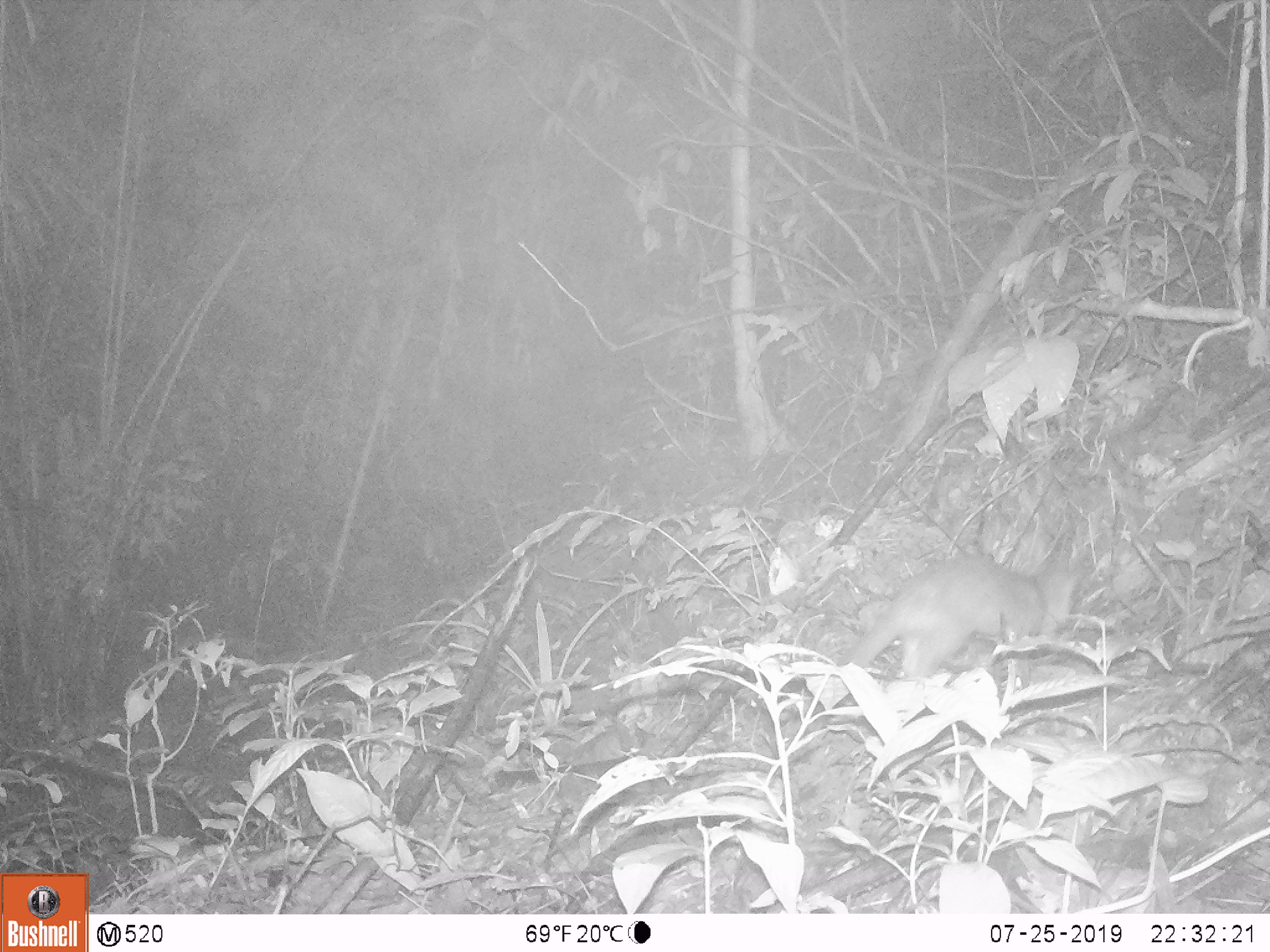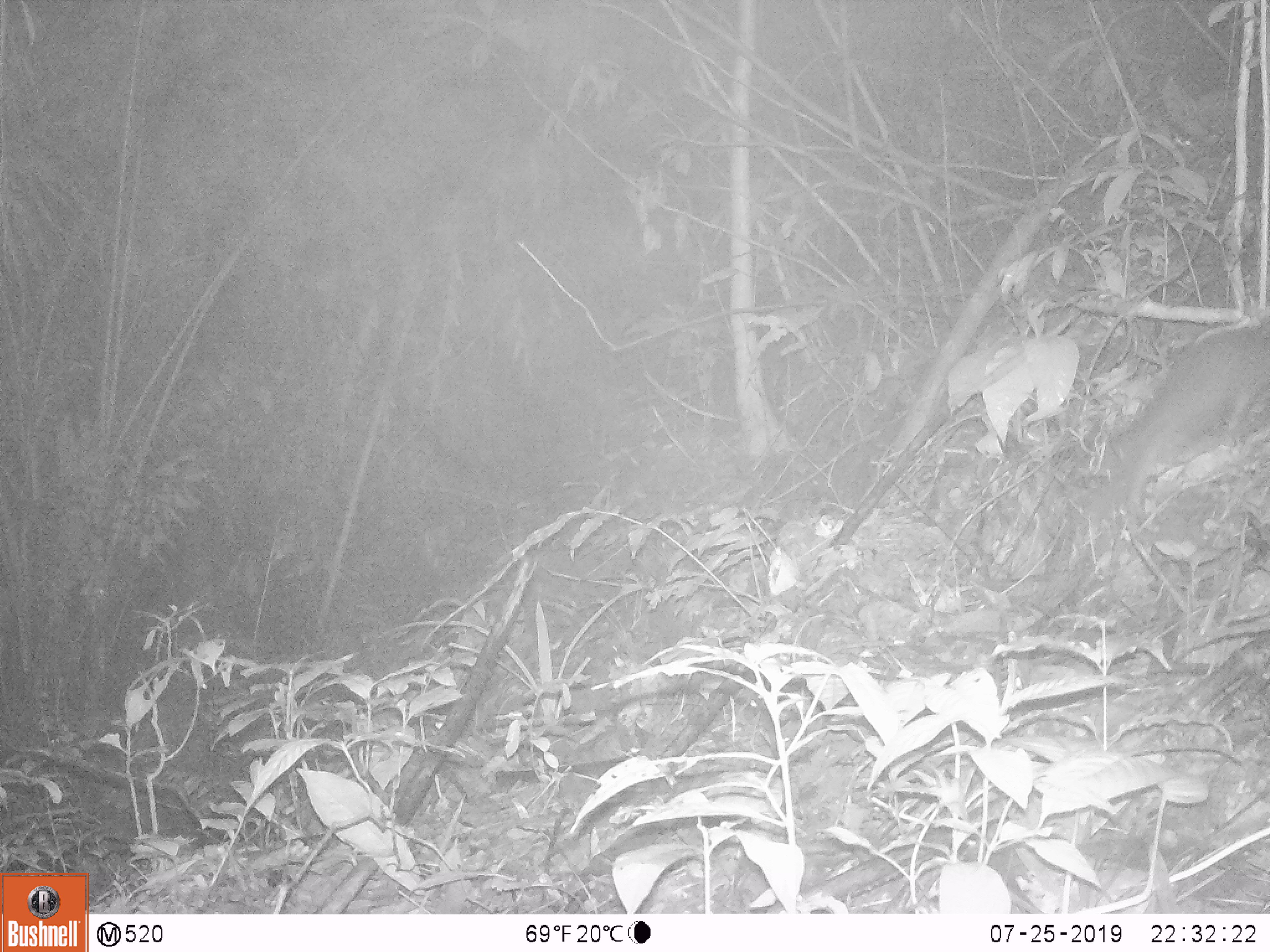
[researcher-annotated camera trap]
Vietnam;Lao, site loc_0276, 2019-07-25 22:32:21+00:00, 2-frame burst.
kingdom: Animalia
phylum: Chordata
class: Mammalia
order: Carnivora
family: Mustelidae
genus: Melogale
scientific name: Melogale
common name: ferret badger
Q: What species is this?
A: Ferret badger (Melogale).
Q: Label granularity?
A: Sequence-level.